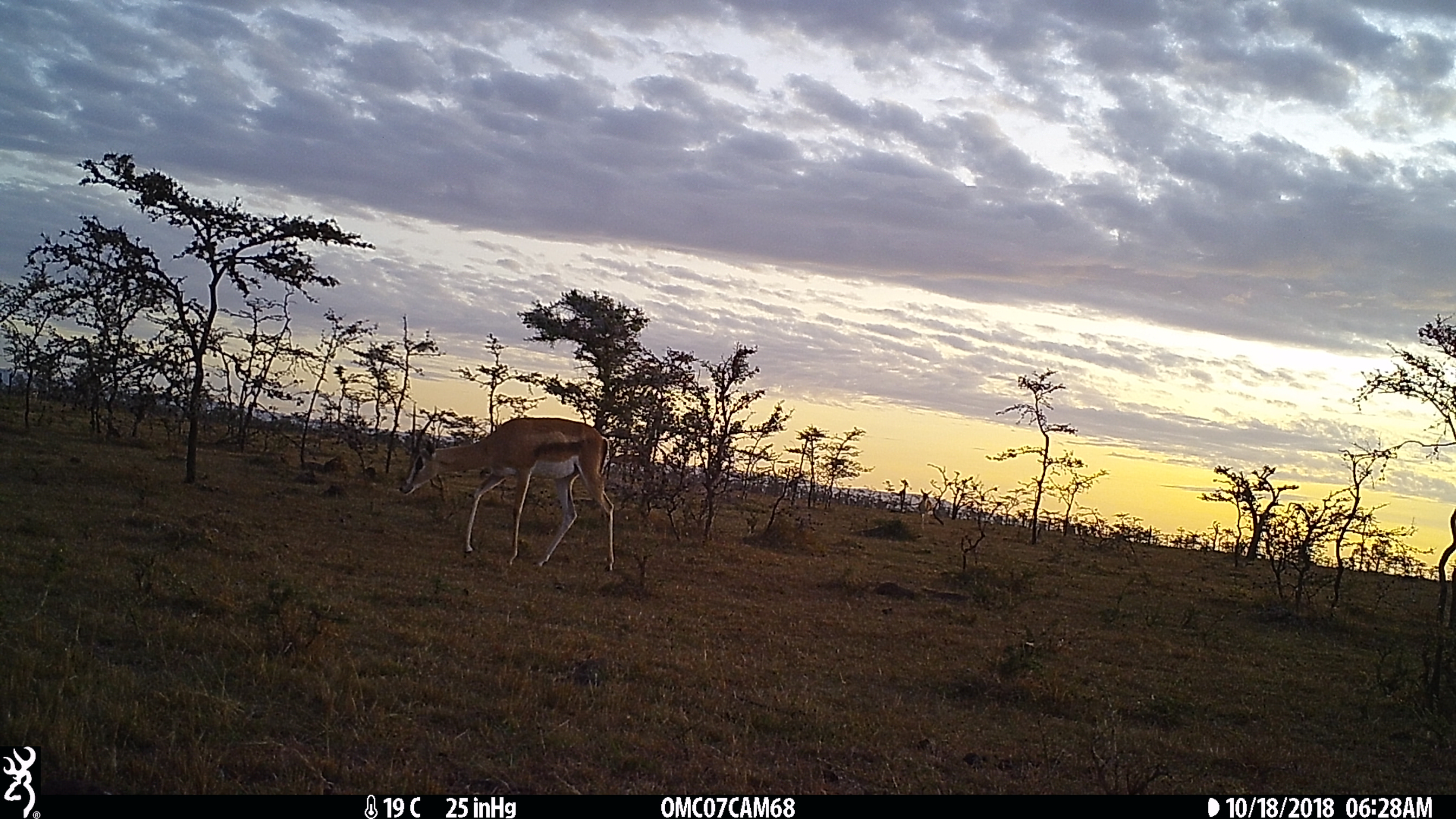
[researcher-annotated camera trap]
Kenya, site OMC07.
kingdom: Animalia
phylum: Chordata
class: Mammalia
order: Artiodactyla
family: Bovidae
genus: Nanger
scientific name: Nanger granti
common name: grant's gazelle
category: gazelle grants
Gazelle grants (grant's gazelle) (Nanger granti).